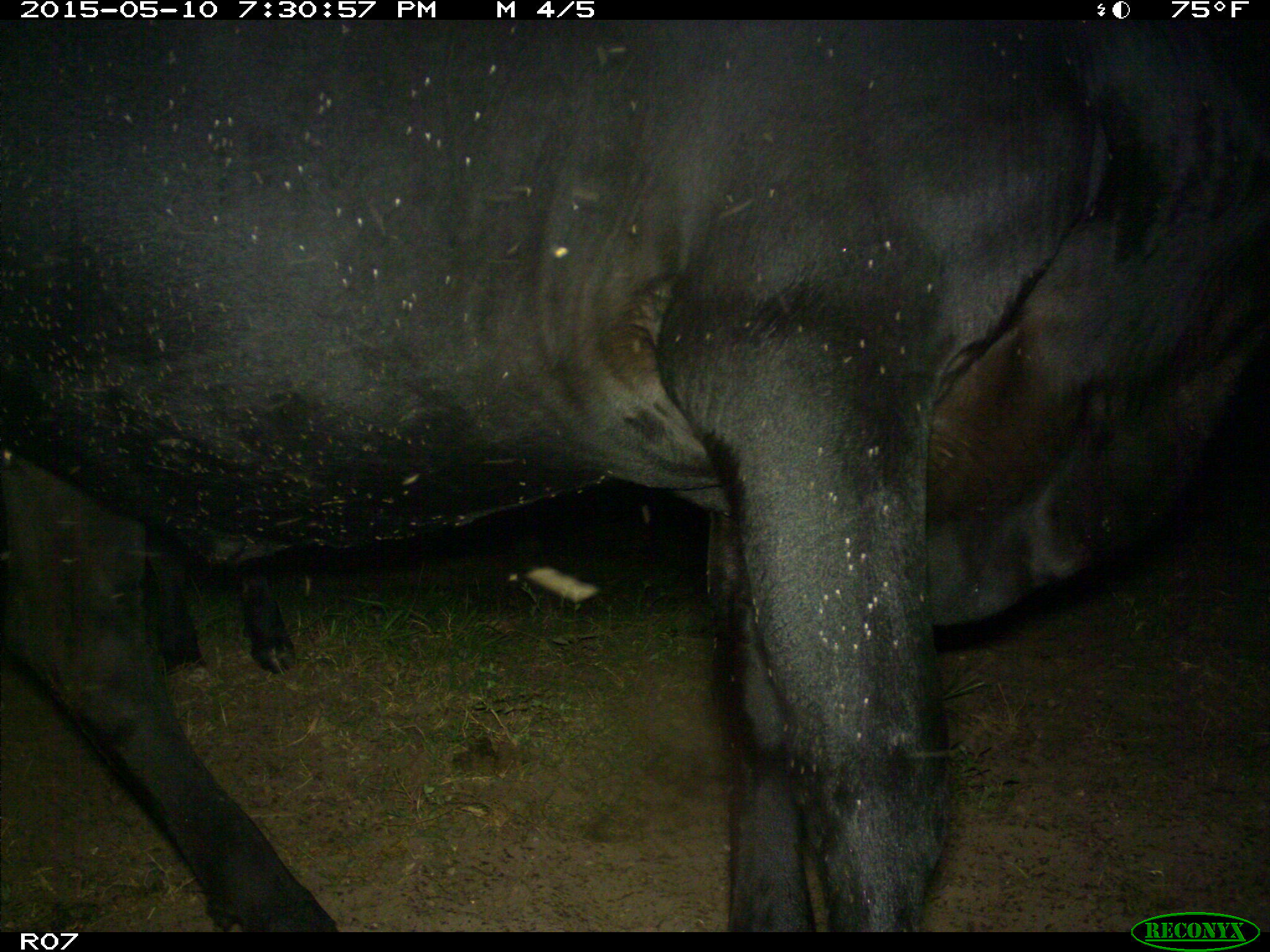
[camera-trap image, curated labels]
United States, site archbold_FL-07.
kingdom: Animalia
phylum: Chordata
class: Mammalia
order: Artiodactyla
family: Bovidae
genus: Bos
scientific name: Bos taurus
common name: domestic cow